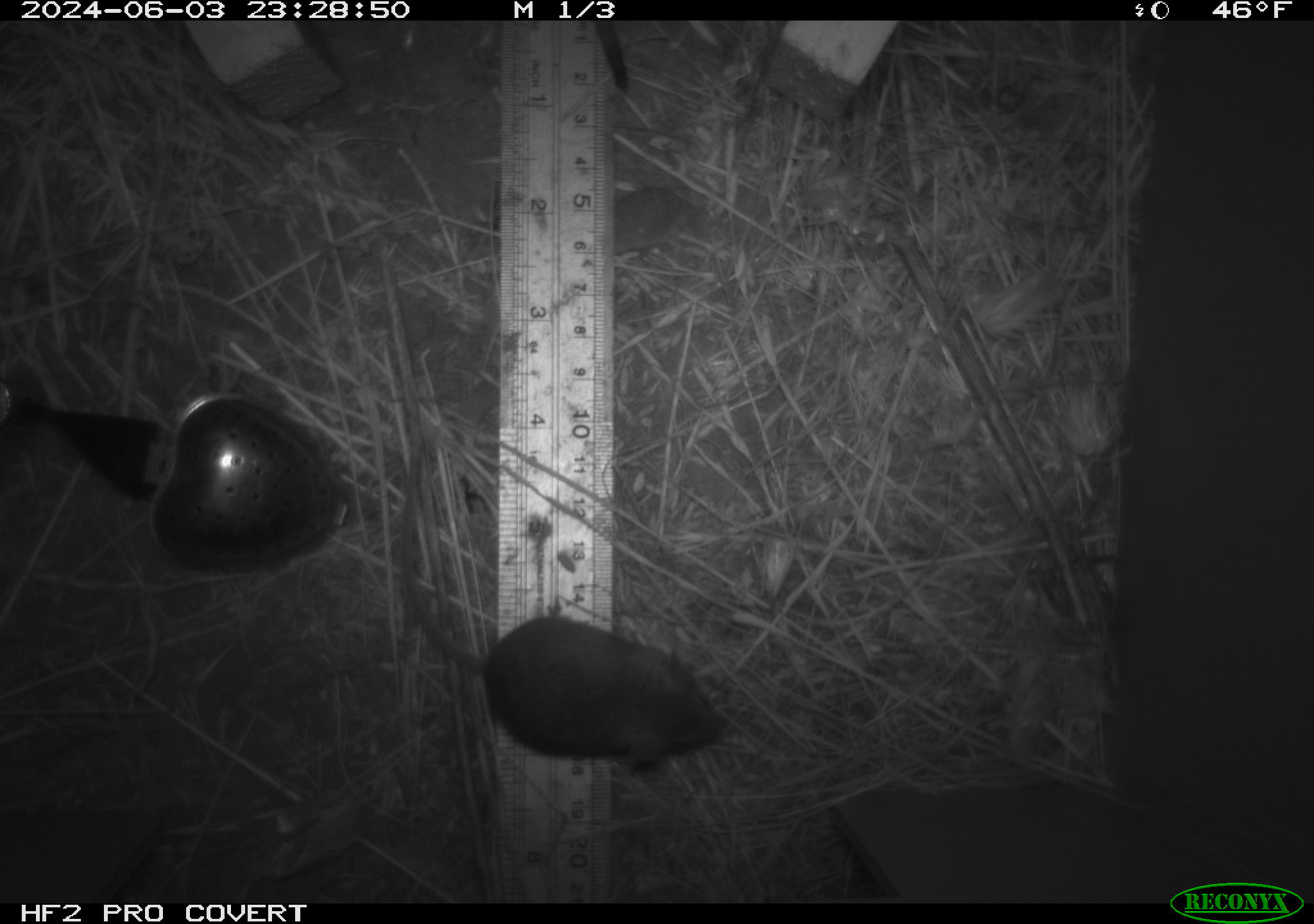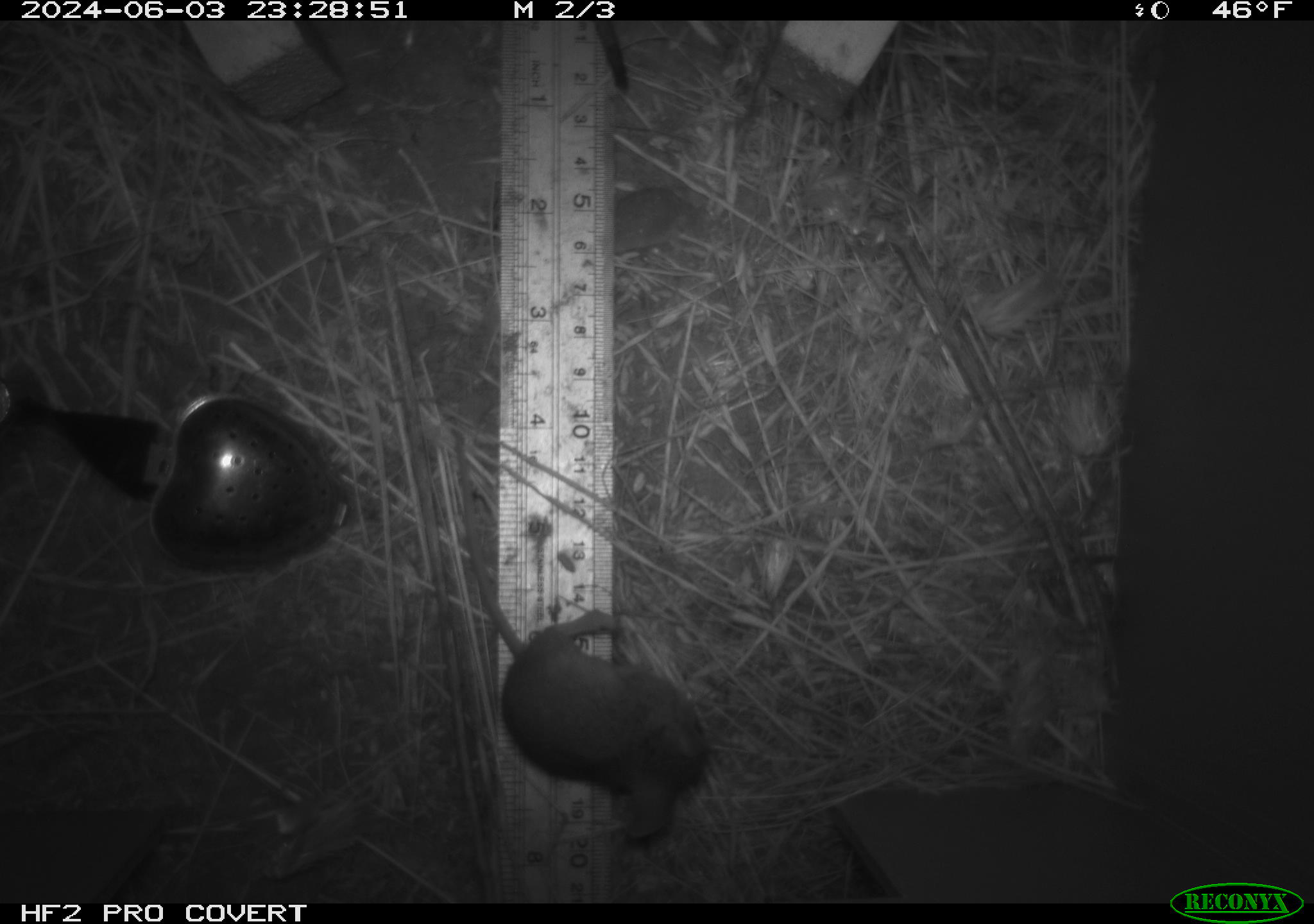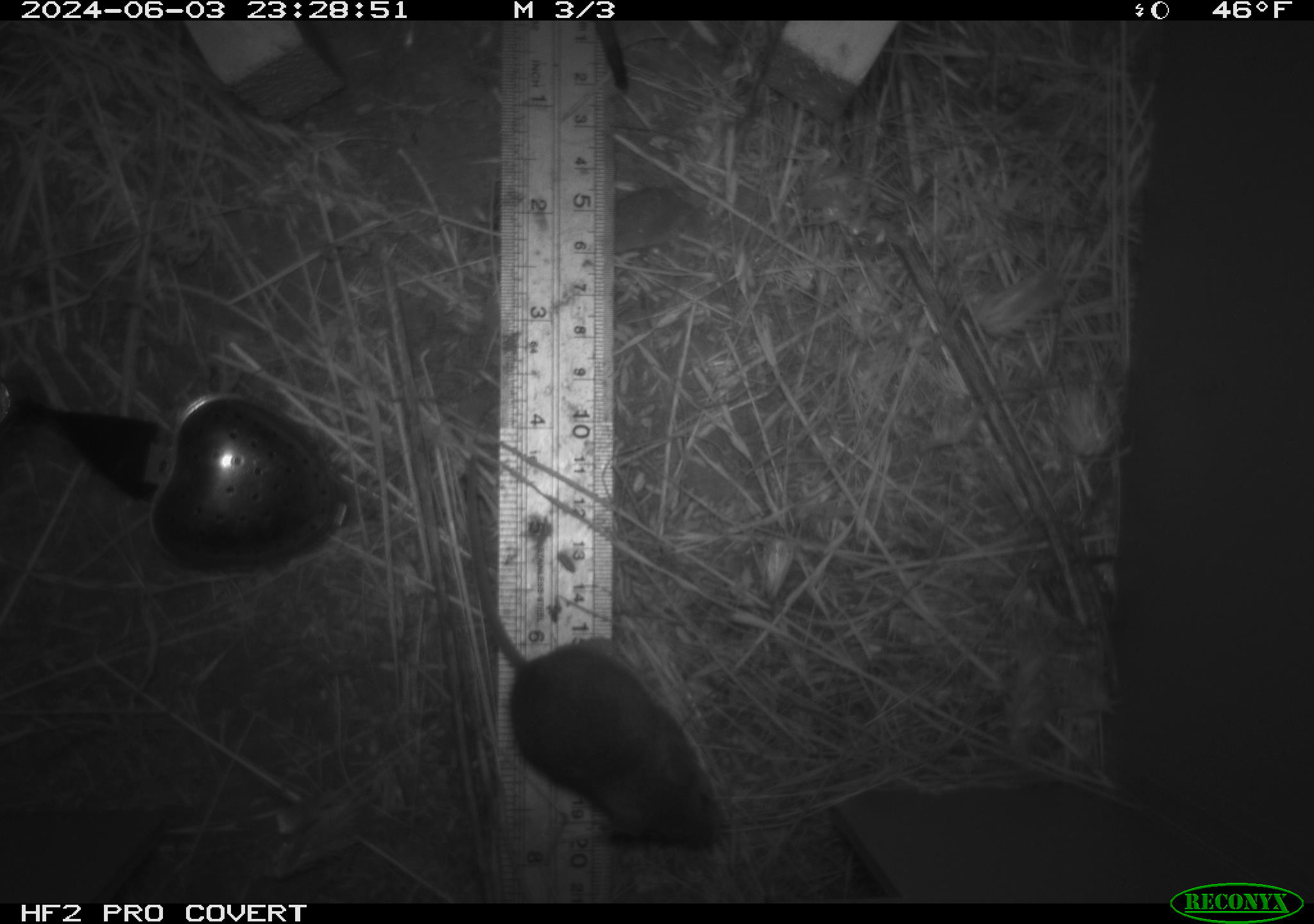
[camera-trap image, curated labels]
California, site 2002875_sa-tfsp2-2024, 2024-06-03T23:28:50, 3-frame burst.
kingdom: Animalia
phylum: Chordata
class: Mammalia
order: Rodentia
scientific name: Rodentia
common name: mouse species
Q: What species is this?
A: Mouse species (Rodentia).